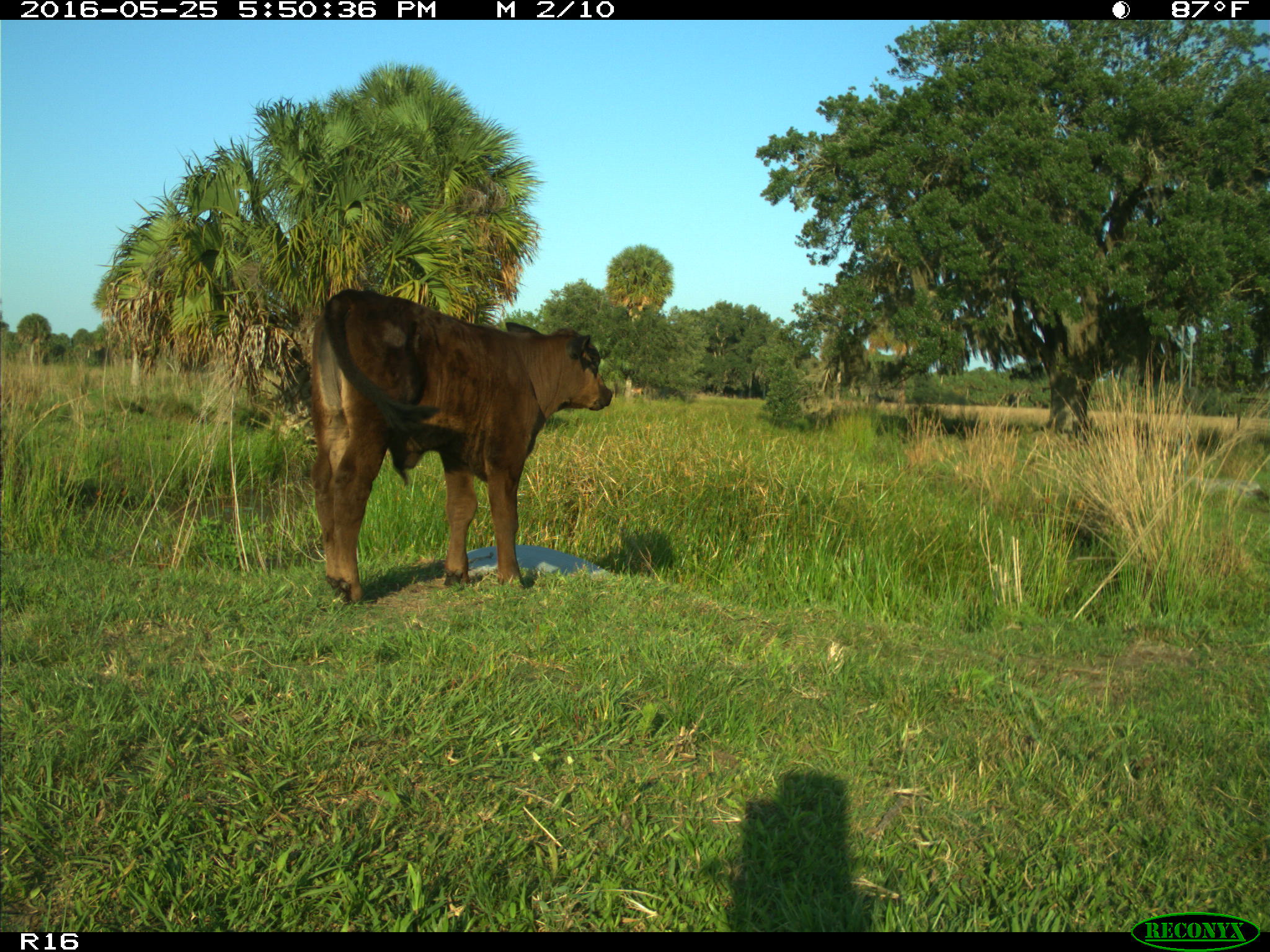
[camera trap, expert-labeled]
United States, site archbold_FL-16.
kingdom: Animalia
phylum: Chordata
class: Mammalia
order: Artiodactyla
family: Bovidae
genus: Bos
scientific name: Bos taurus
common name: domestic cow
Bos taurus (domestic cow).